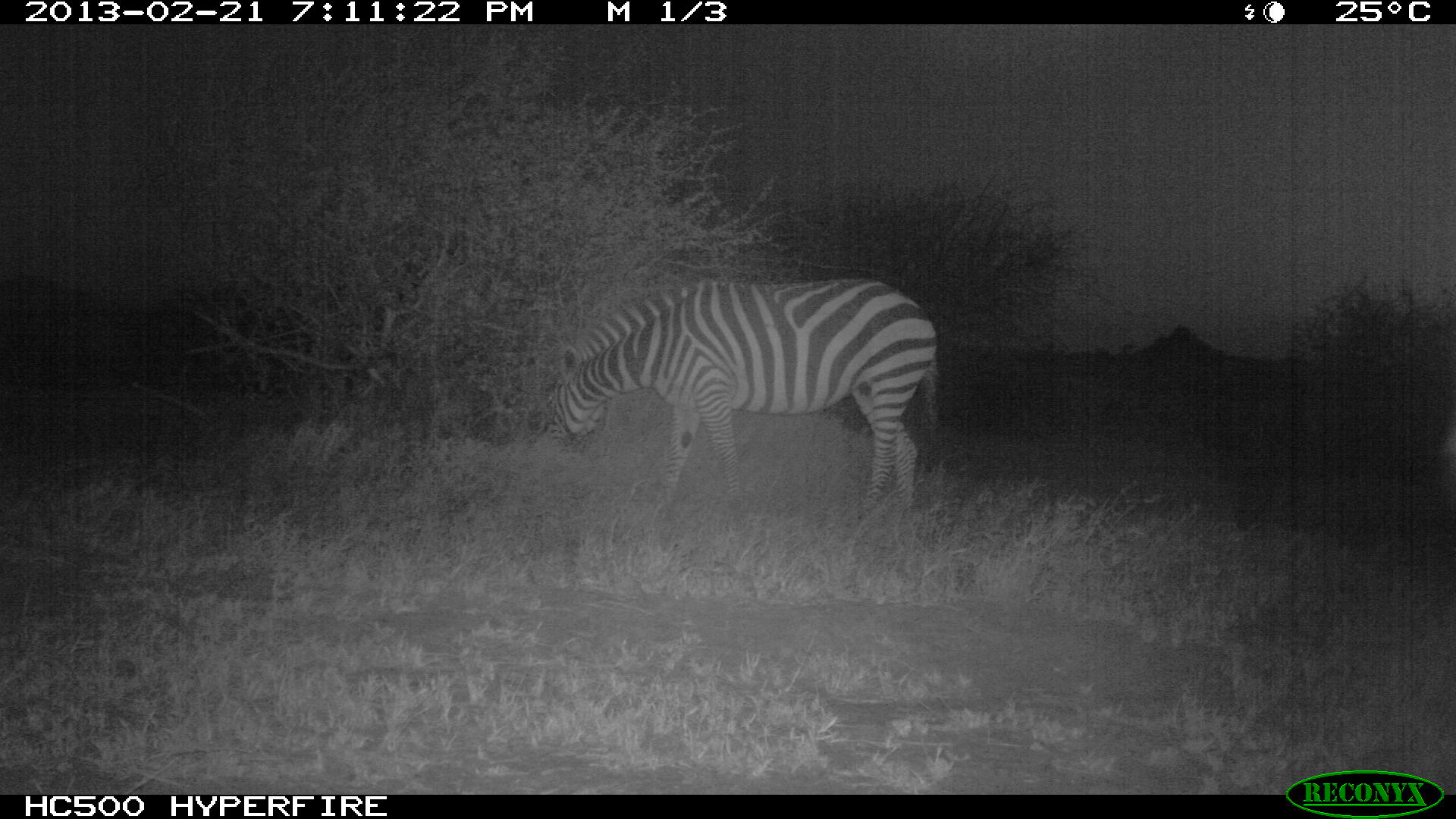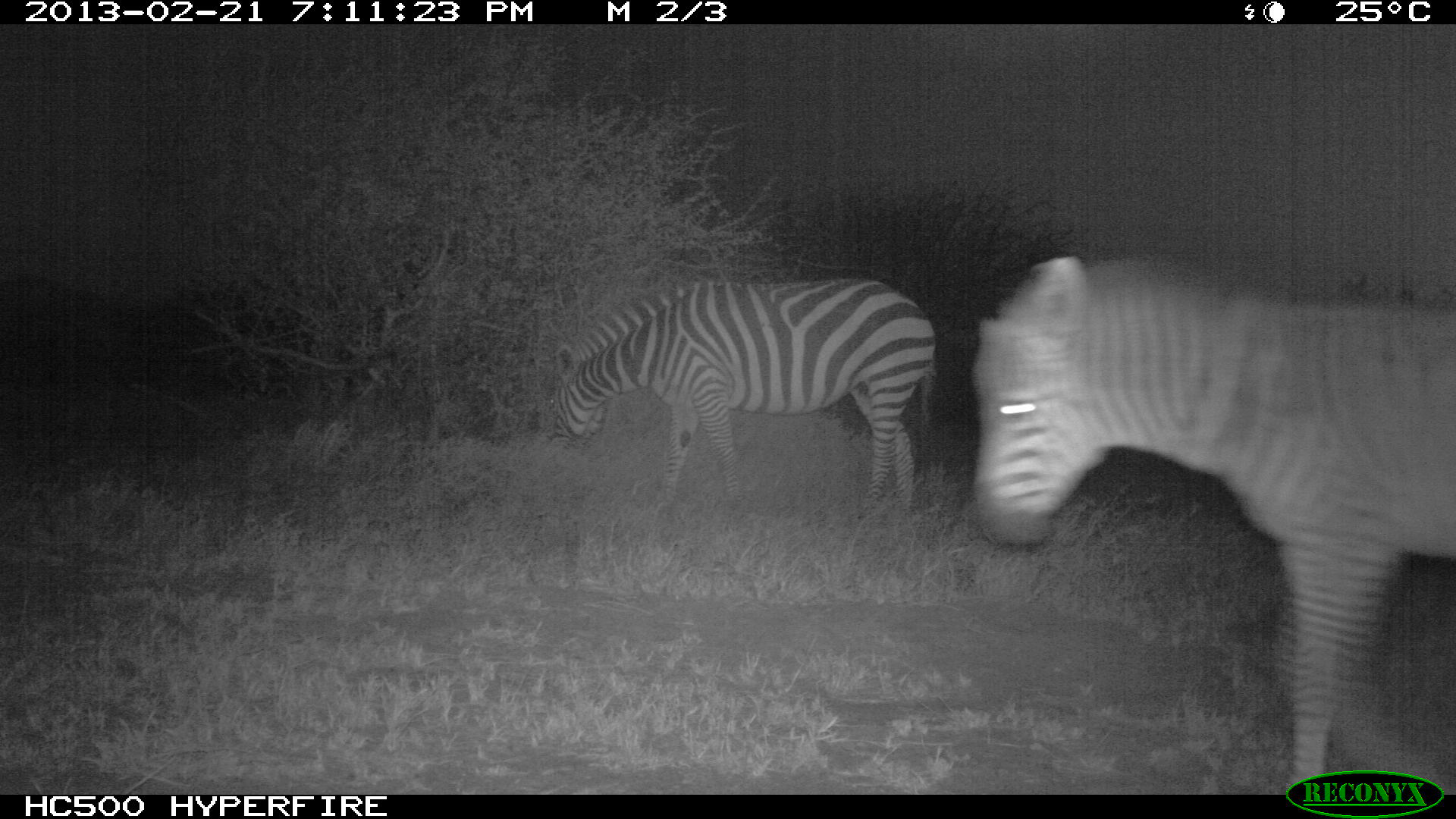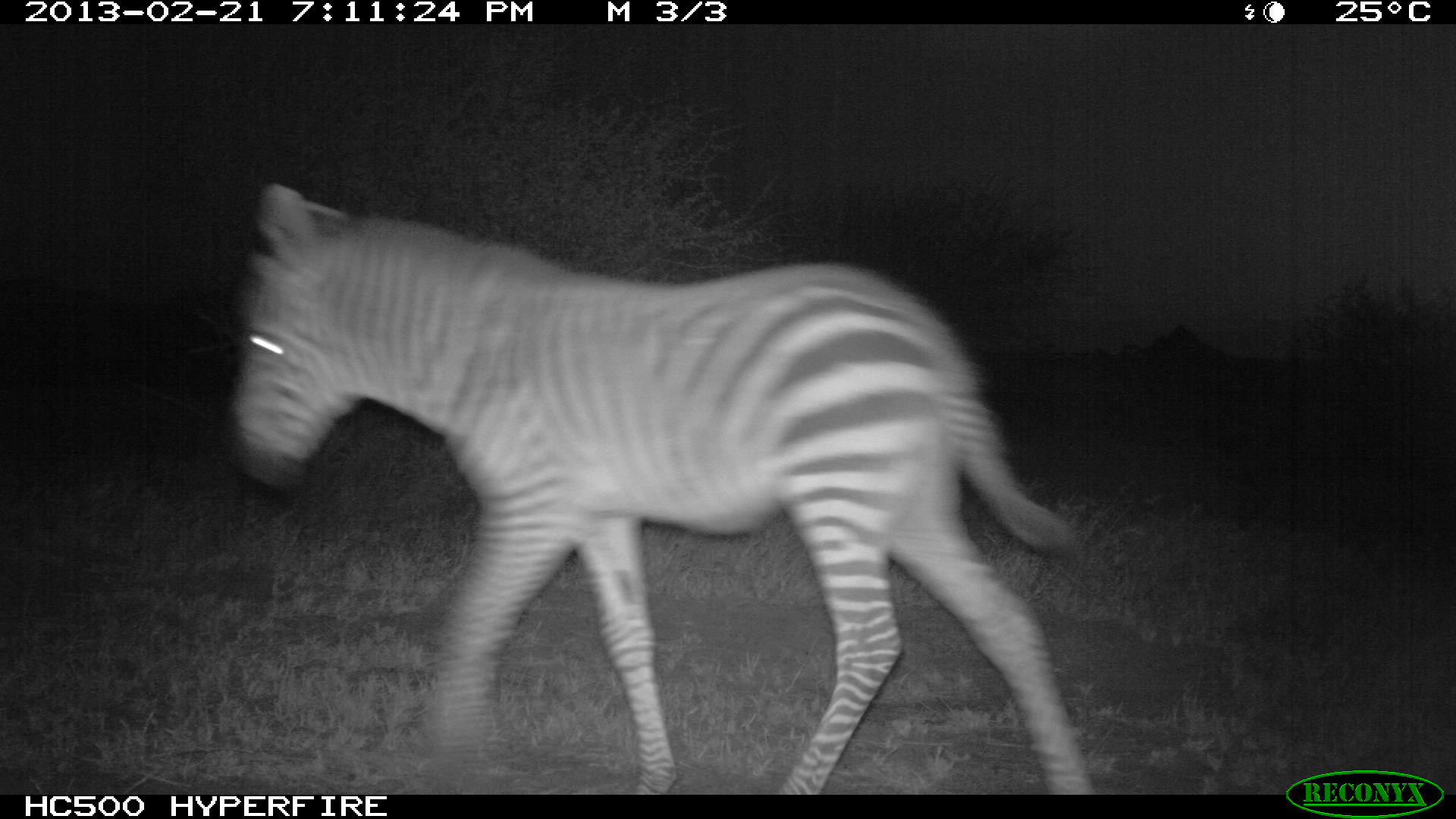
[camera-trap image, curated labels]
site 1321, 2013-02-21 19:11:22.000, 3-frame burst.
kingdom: Animalia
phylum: Chordata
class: Mammalia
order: Perissodactyla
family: Equidae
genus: Equus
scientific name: Equus quagga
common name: plains zebra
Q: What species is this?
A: Equus quagga (plains zebra).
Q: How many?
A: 1.